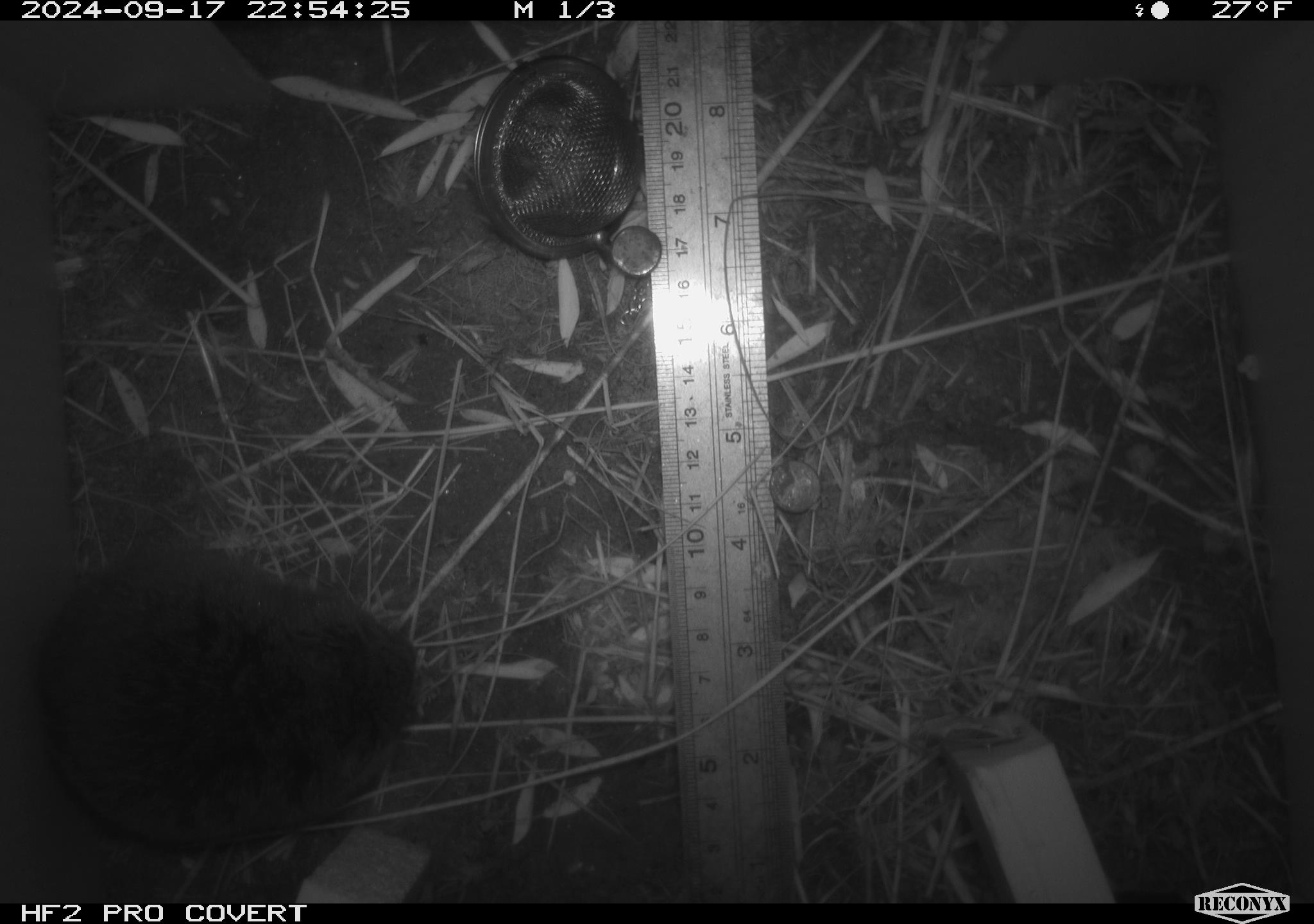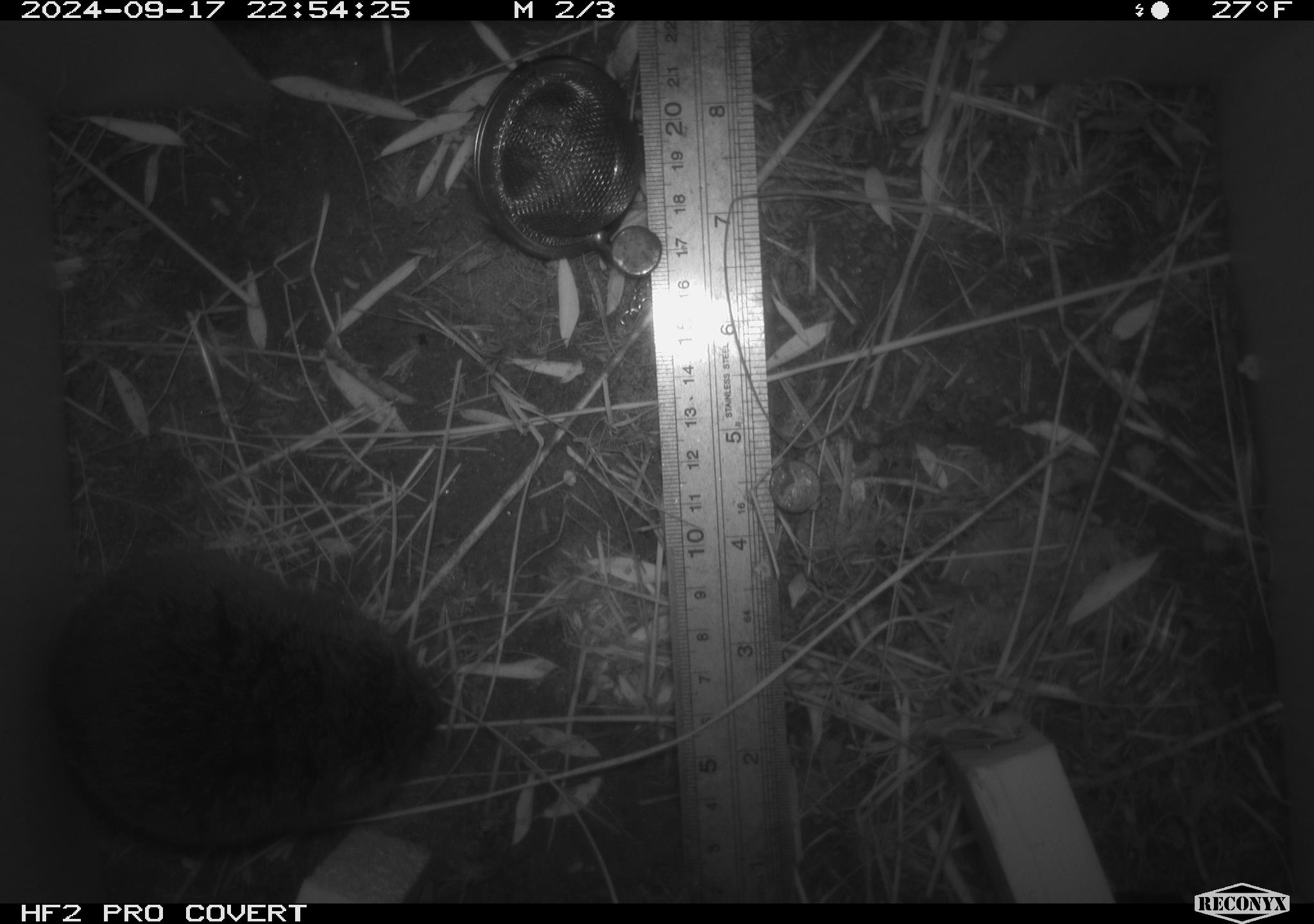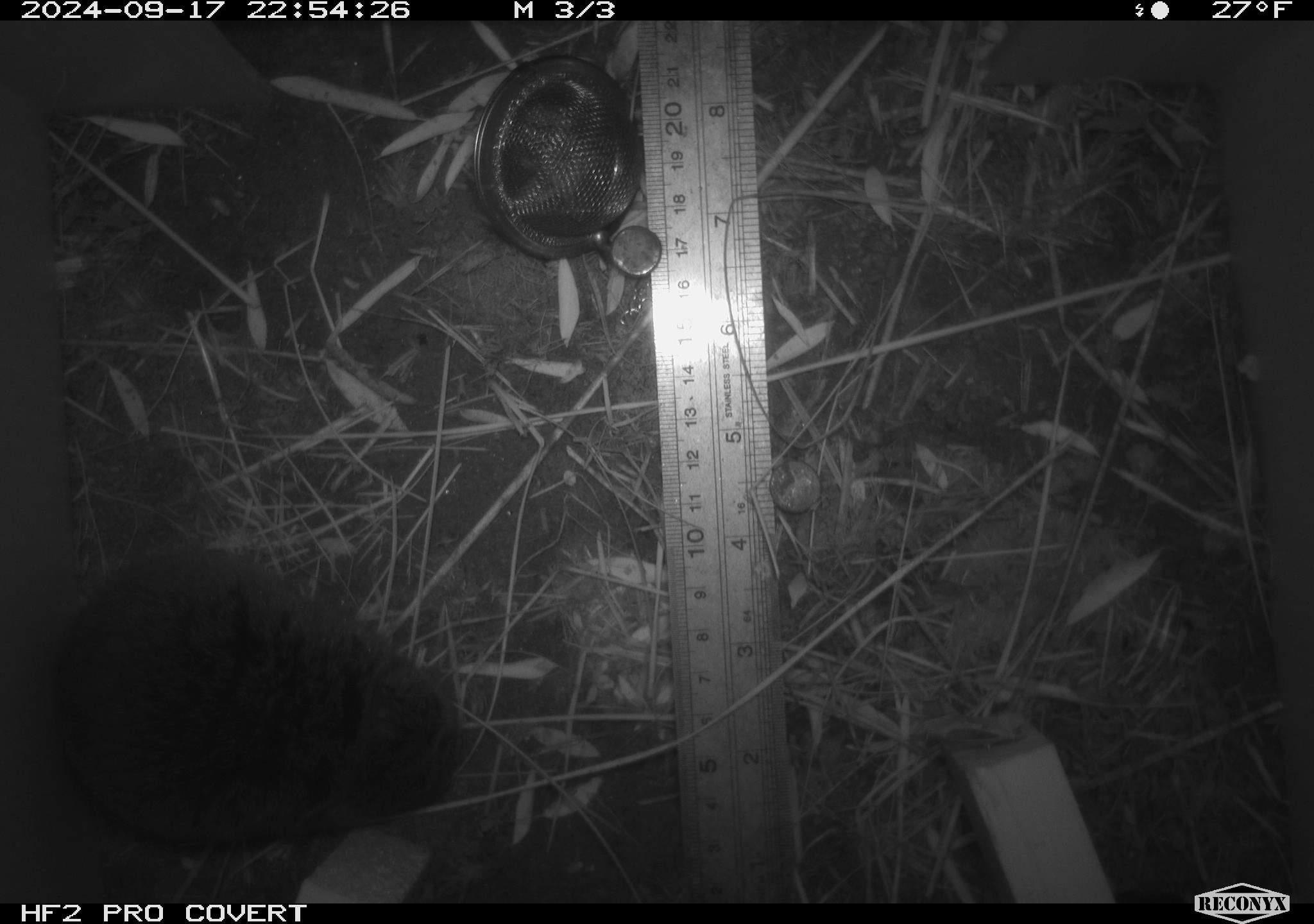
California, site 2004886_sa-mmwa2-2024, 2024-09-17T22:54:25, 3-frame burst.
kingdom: Animalia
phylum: Chordata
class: Mammalia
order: Rodentia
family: Cricetidae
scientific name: Arvicolinae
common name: voles, lemmings, and muskrats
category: arvicolinae subfamily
Arvicolinae subfamily (voles, lemmings, and muskrats) (Arvicolinae).